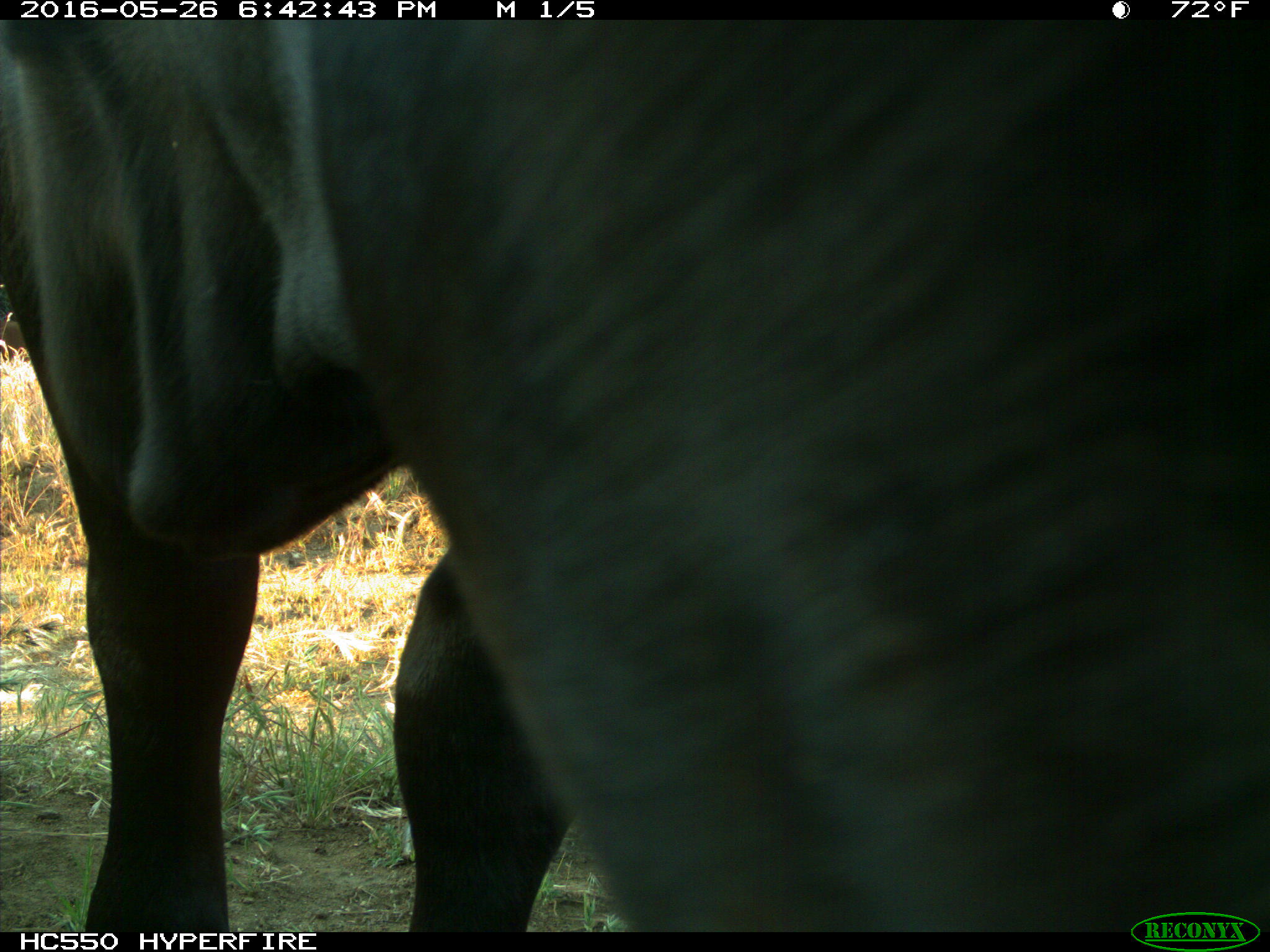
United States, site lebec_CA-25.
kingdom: Animalia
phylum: Chordata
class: Mammalia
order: Artiodactyla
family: Bovidae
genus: Bos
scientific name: Bos taurus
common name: domestic cow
Bos taurus (domestic cow).